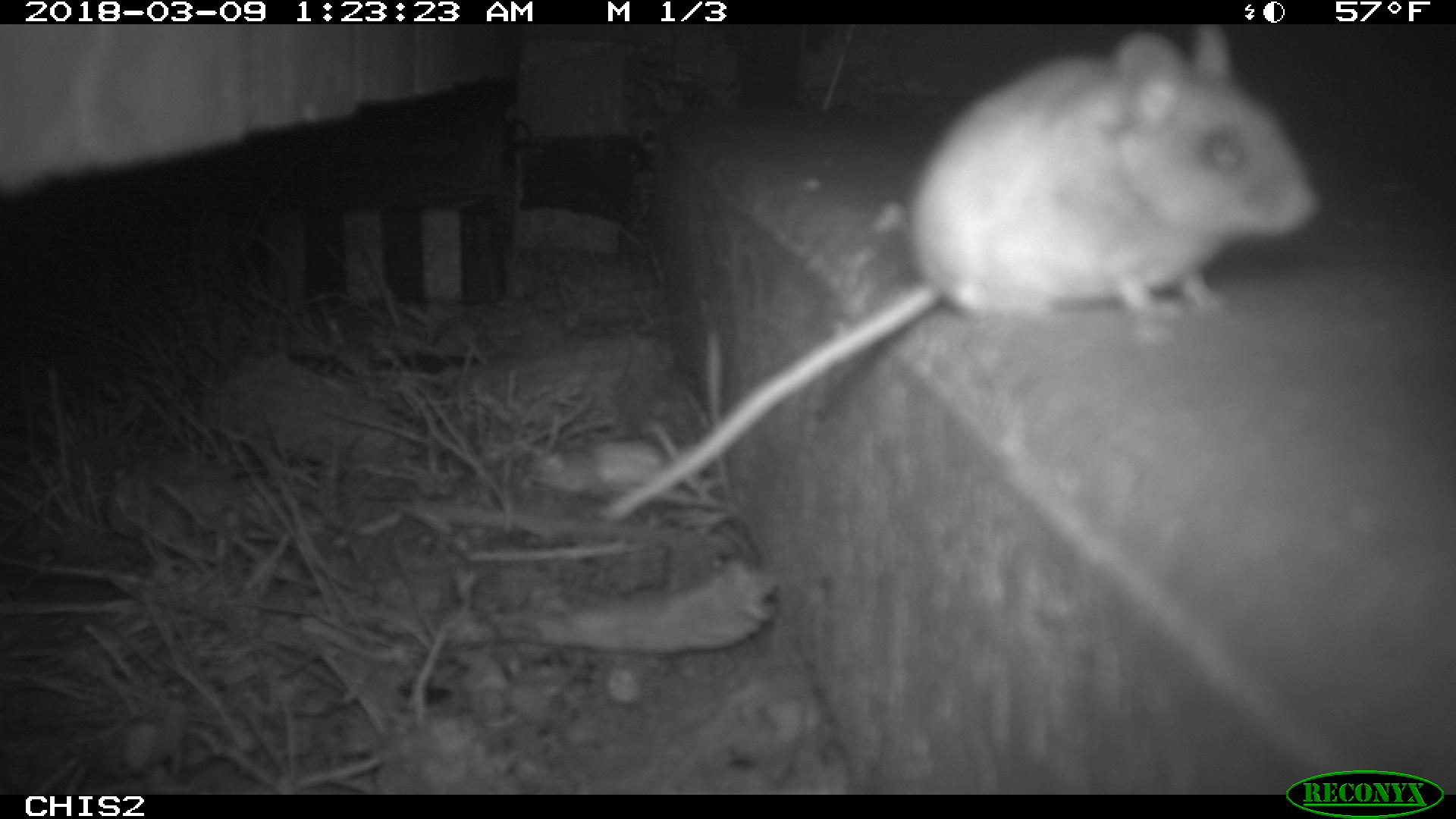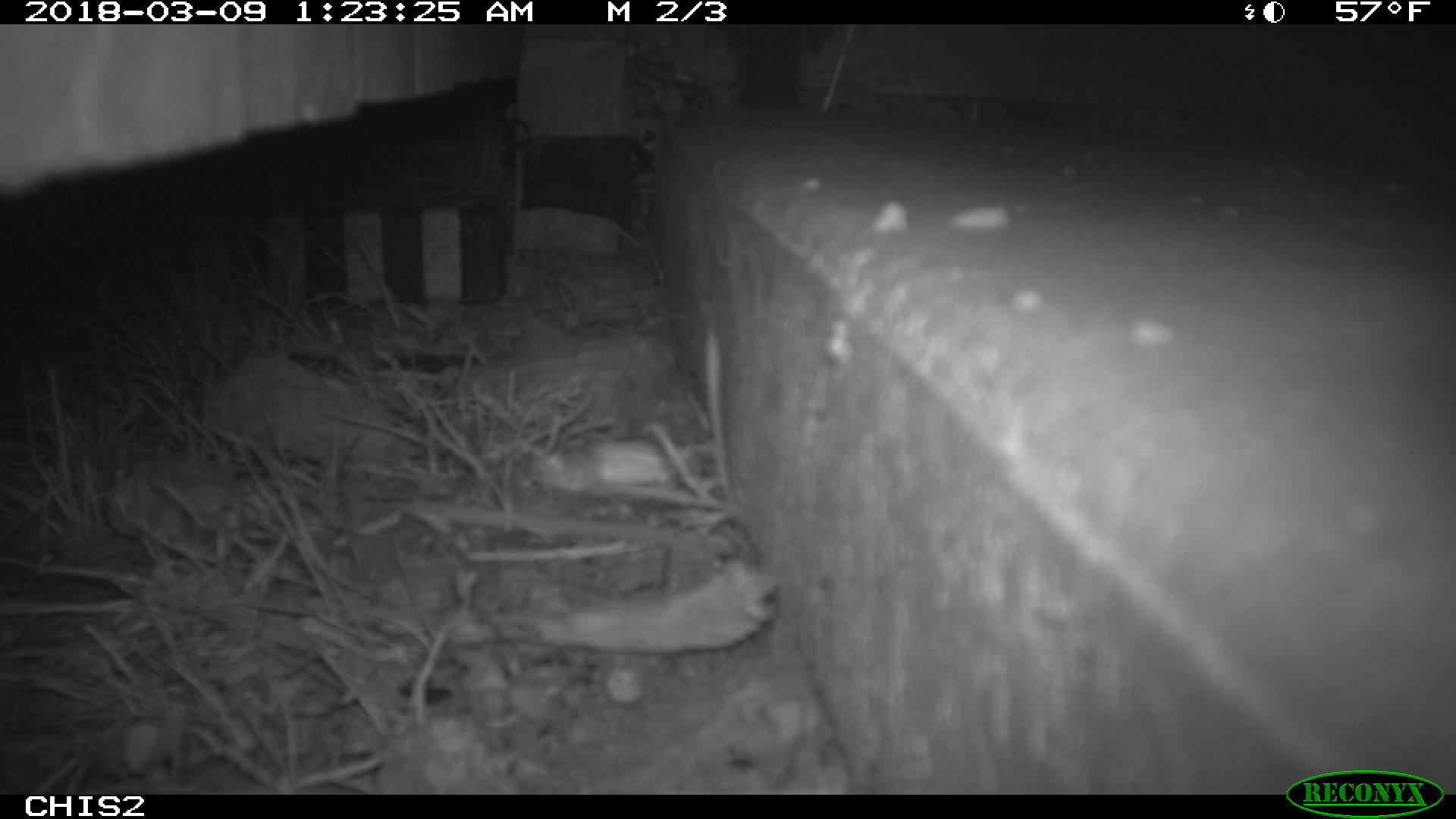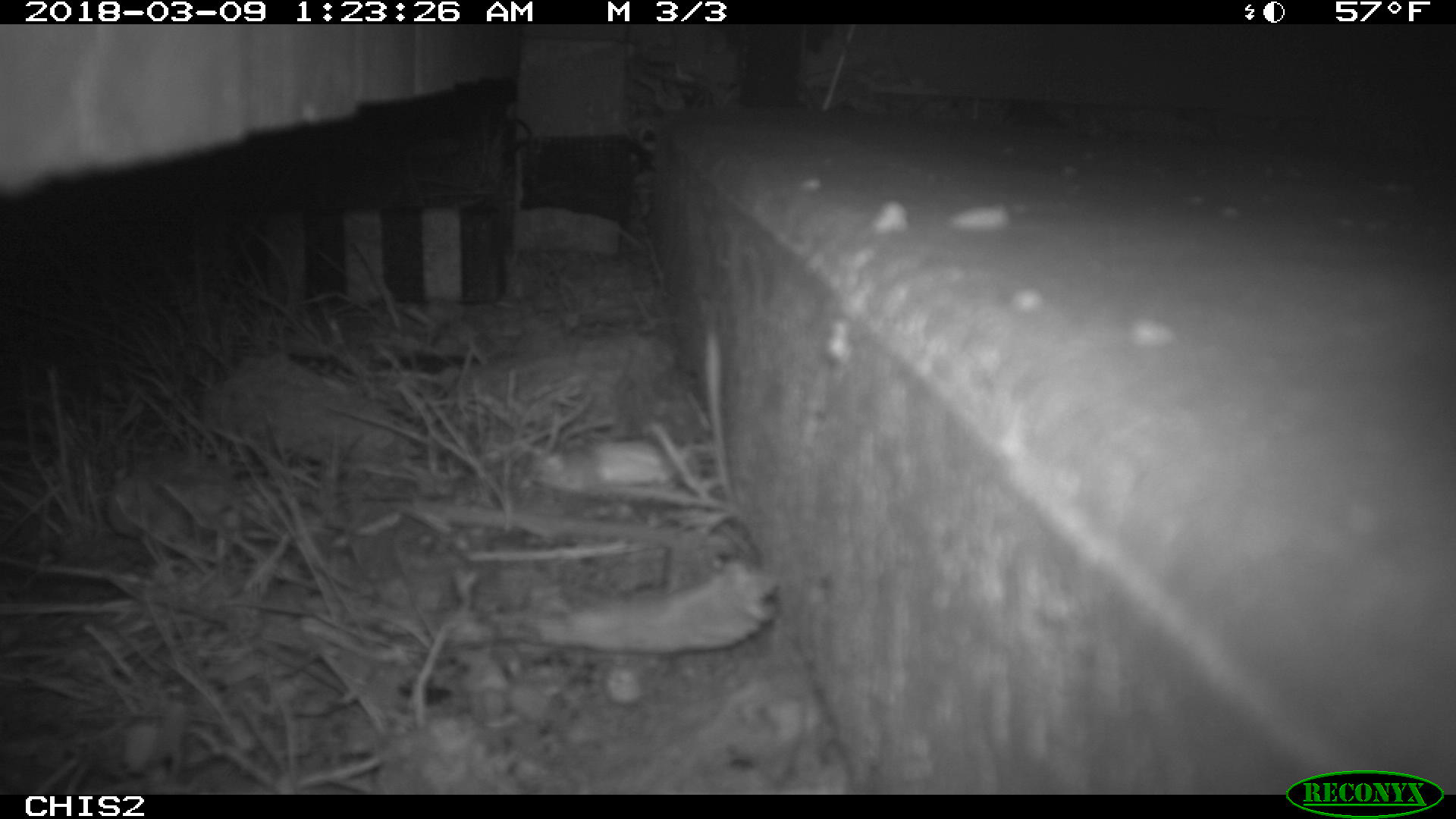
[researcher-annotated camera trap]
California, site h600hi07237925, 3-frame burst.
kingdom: Animalia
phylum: Chordata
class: Mammalia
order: Rodentia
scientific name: Rodentia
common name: rodent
Rodent (Rodentia).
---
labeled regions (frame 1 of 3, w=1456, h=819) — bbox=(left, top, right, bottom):
rodent: bbox=(596, 25, 1319, 519)